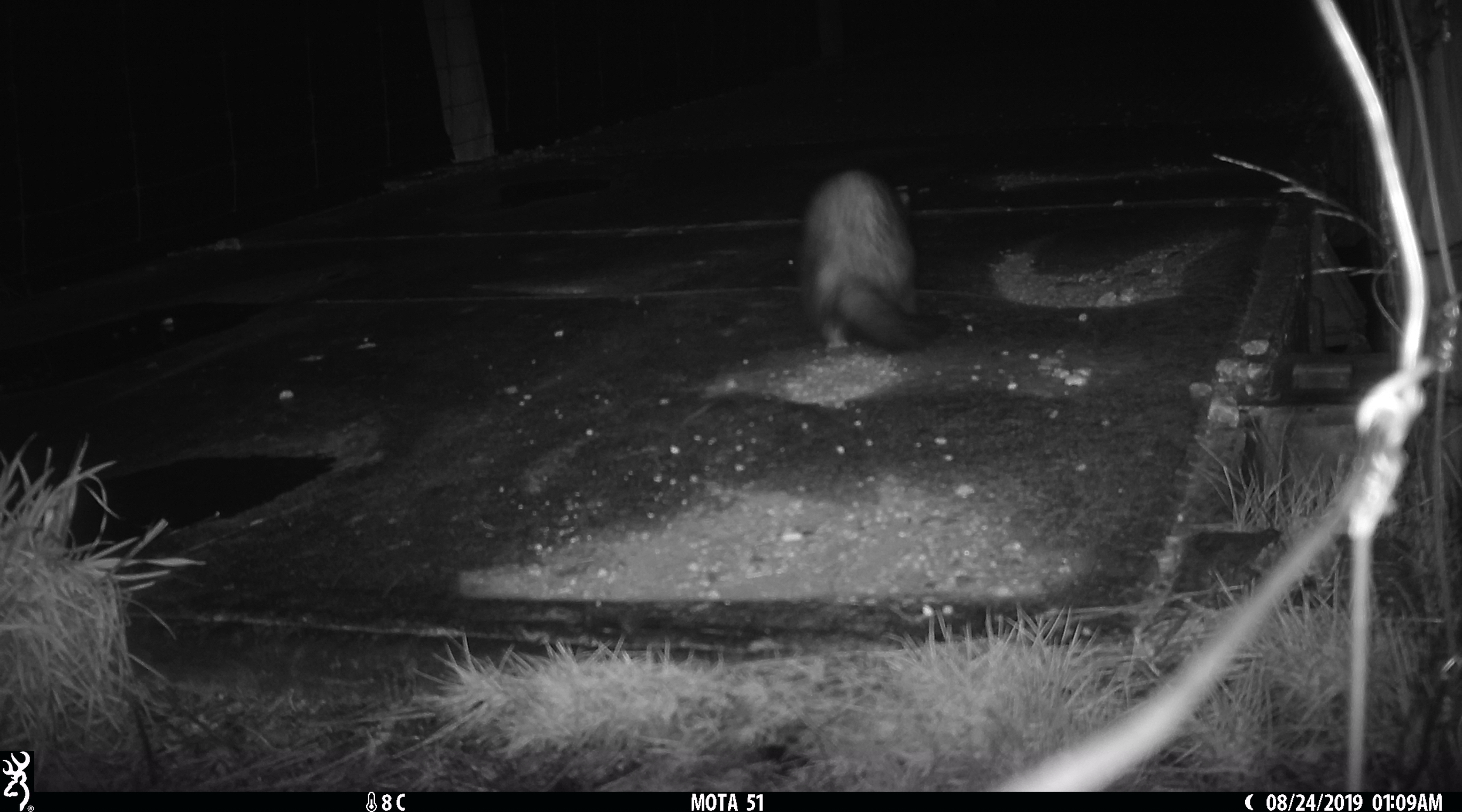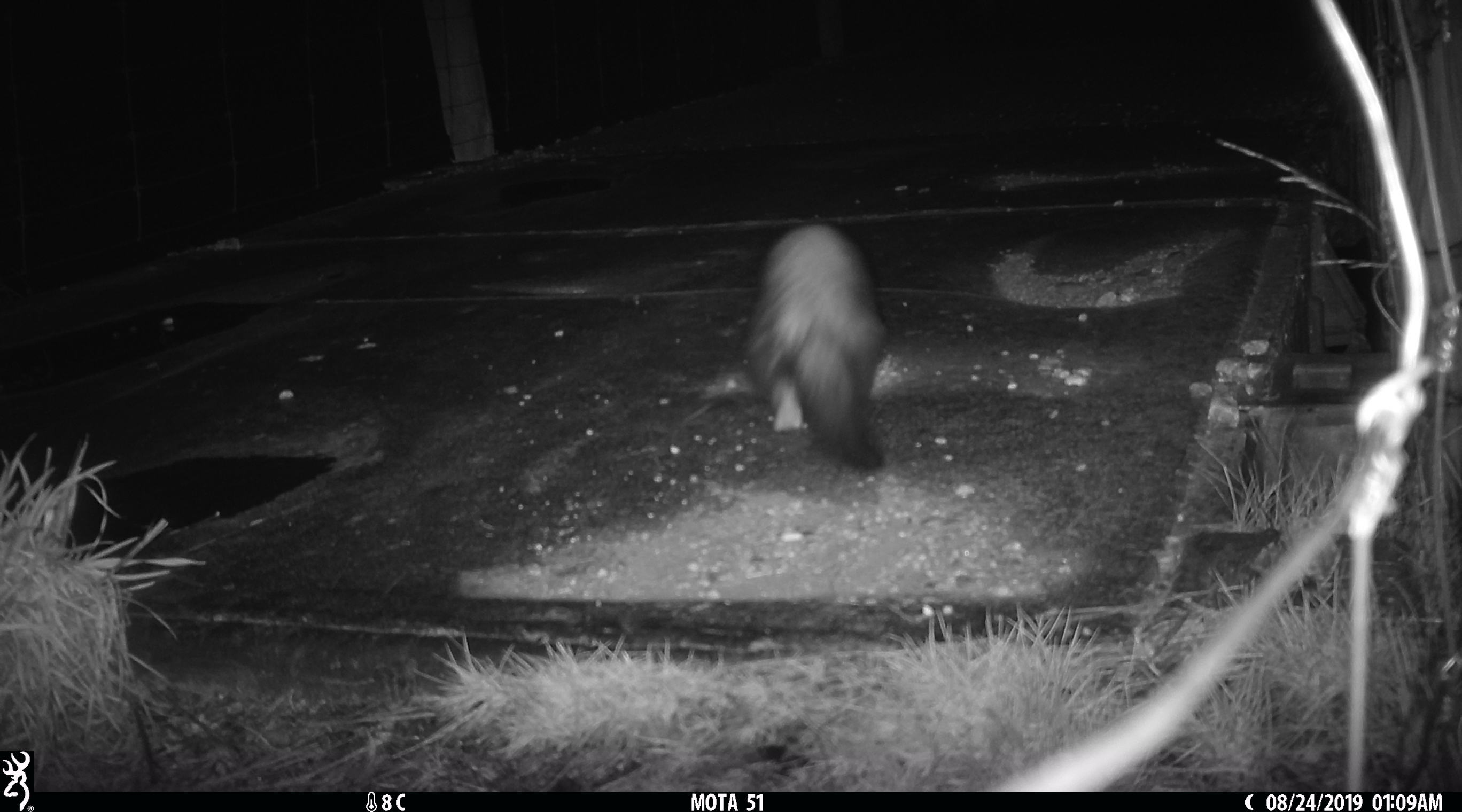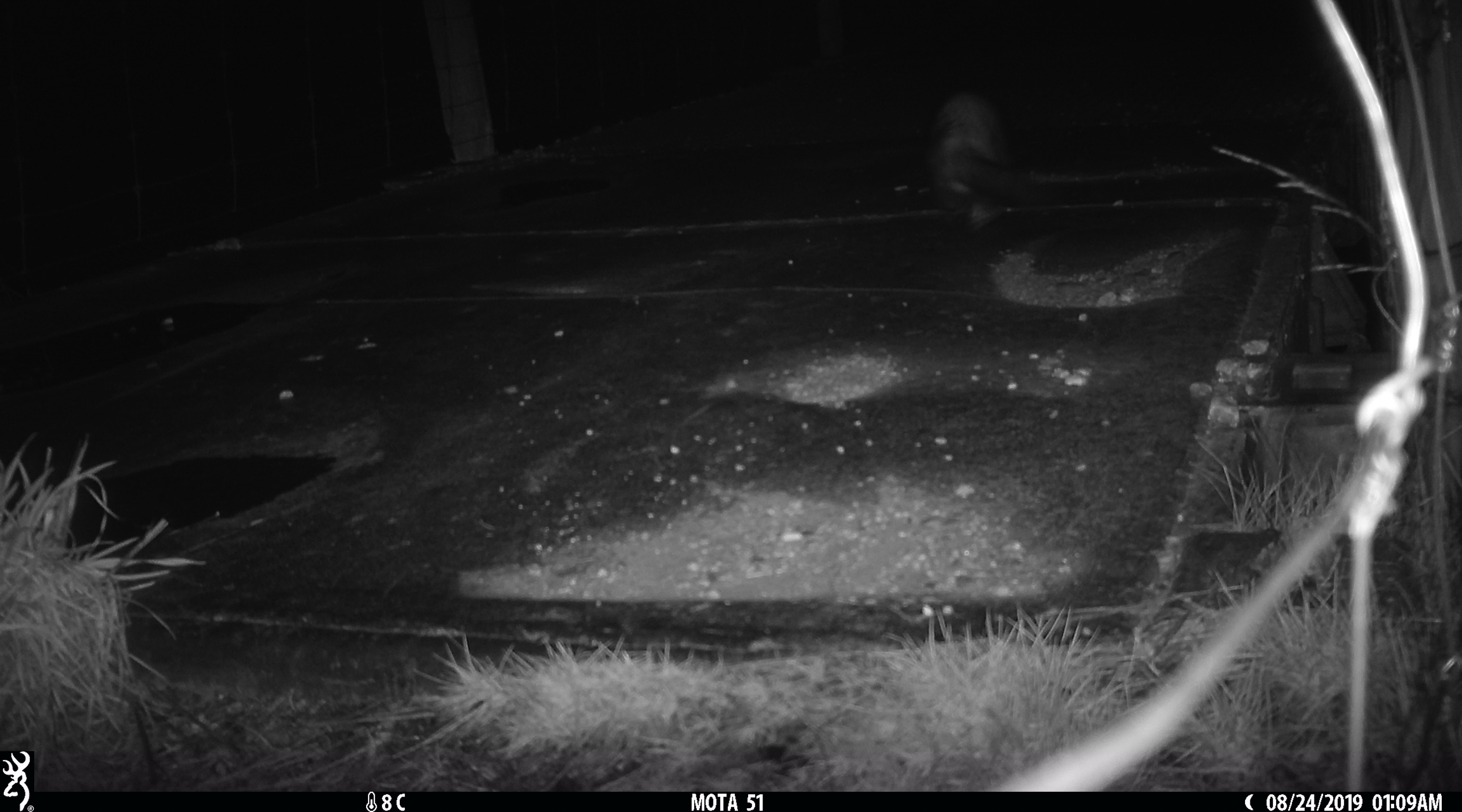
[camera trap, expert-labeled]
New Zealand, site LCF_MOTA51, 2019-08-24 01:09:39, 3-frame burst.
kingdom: Animalia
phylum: Chordata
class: Mammalia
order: Carnivora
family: Mustelidae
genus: Mustela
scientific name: Mustela furo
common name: ferret